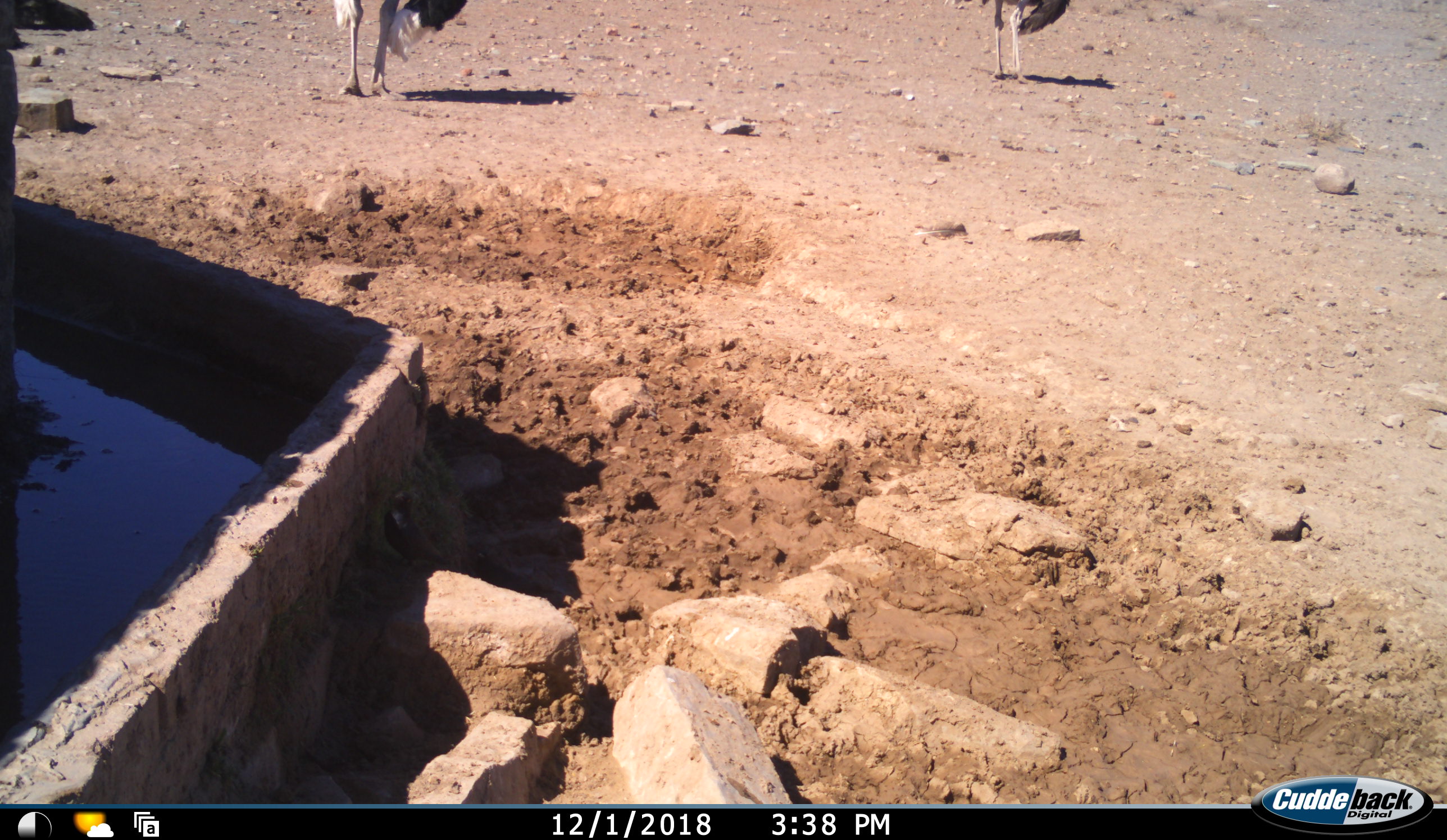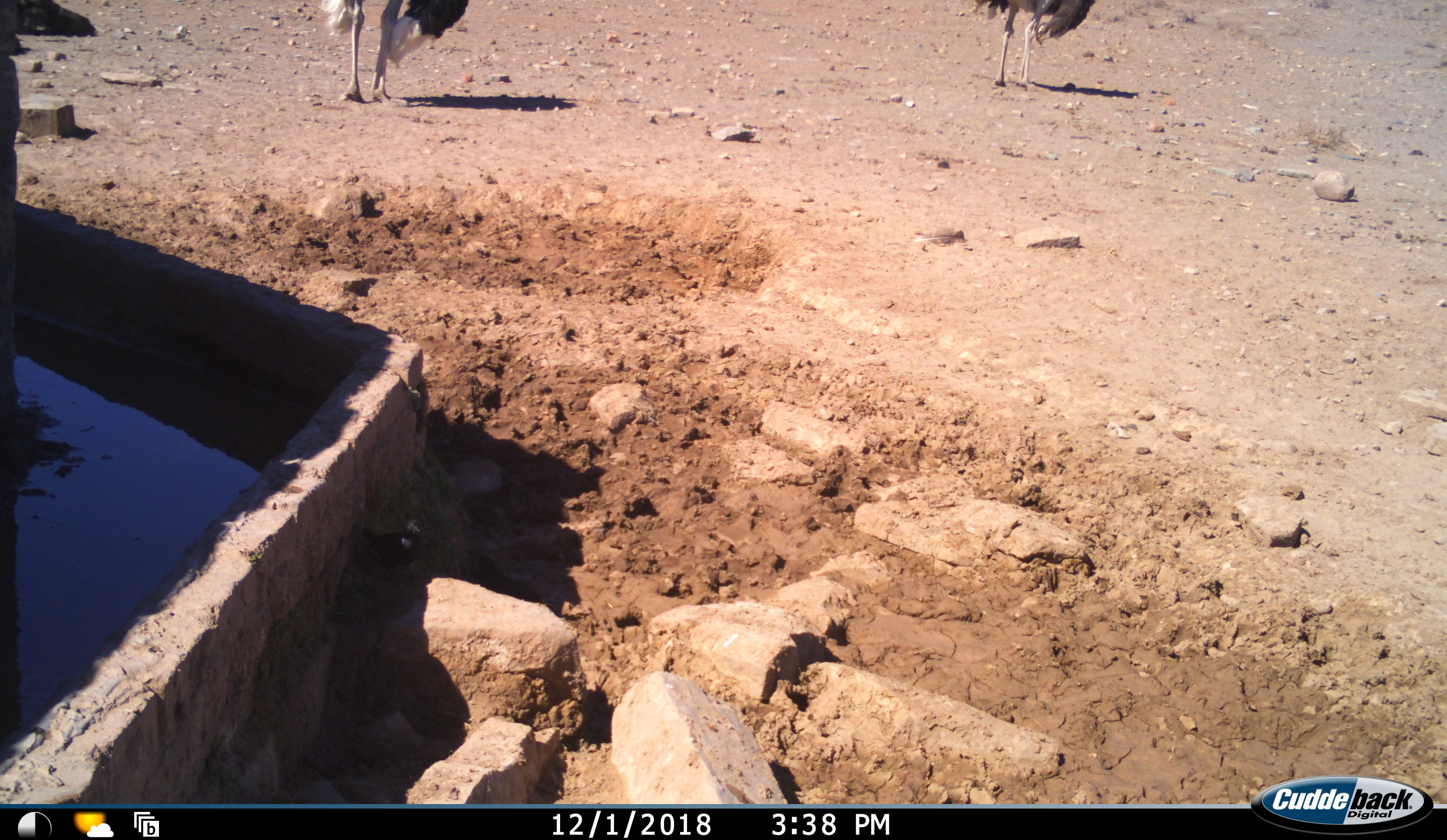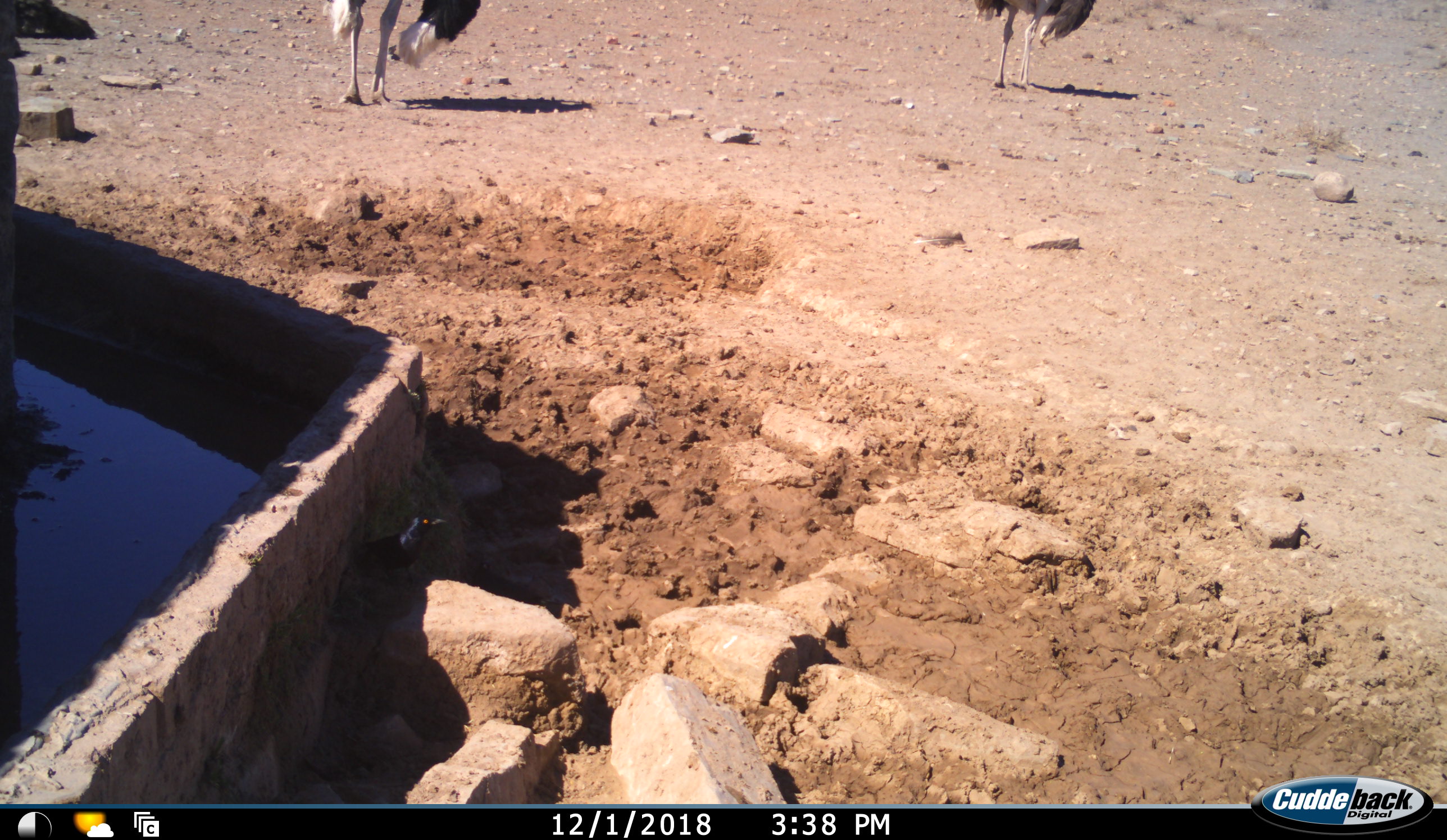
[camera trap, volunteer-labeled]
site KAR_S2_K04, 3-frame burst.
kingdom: Animalia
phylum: Chordata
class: Aves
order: Struthioniformes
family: Struthionidae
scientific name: Struthionidae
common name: ostrich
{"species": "ostrich (Struthionidae)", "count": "2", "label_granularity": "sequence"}